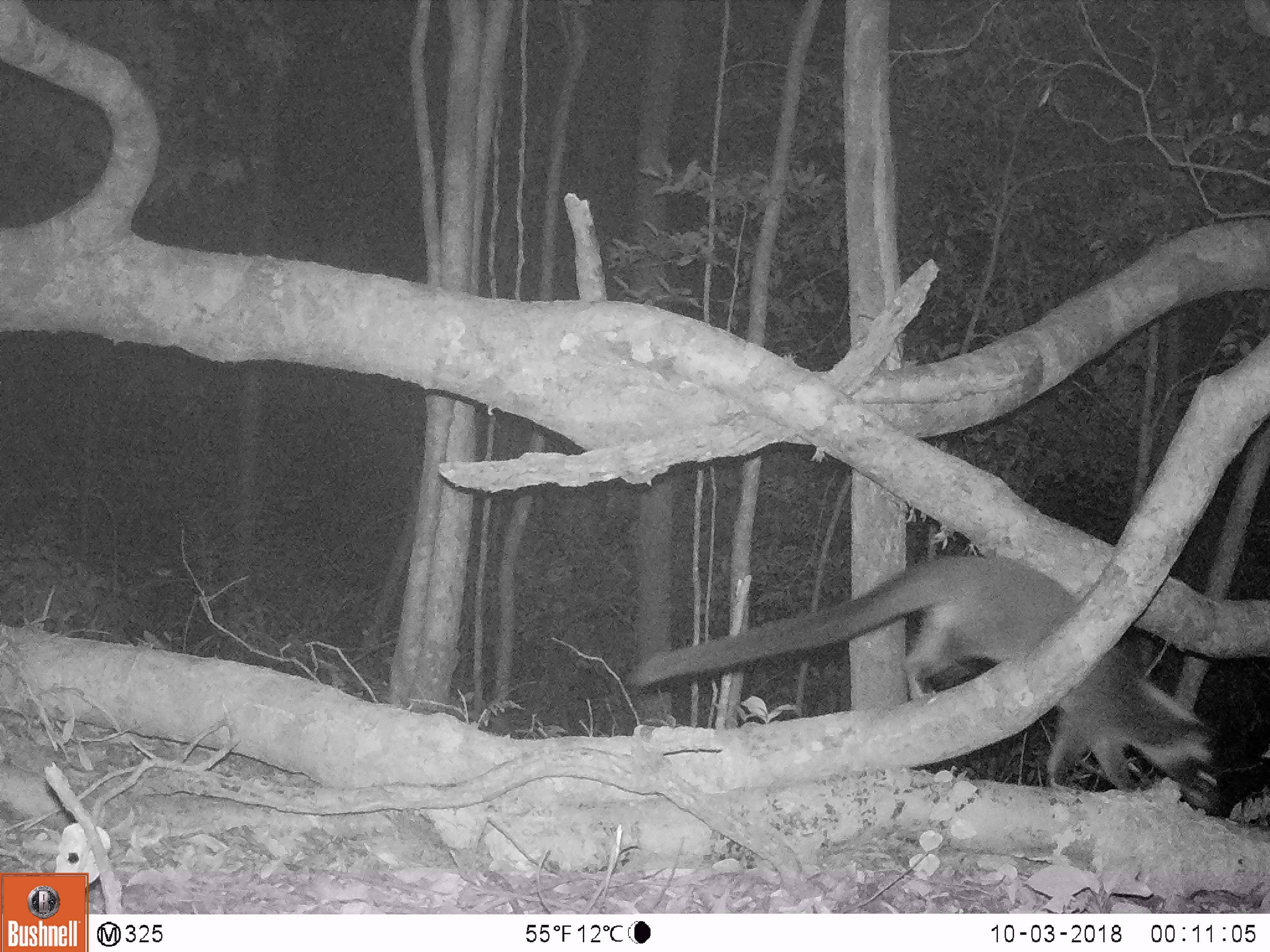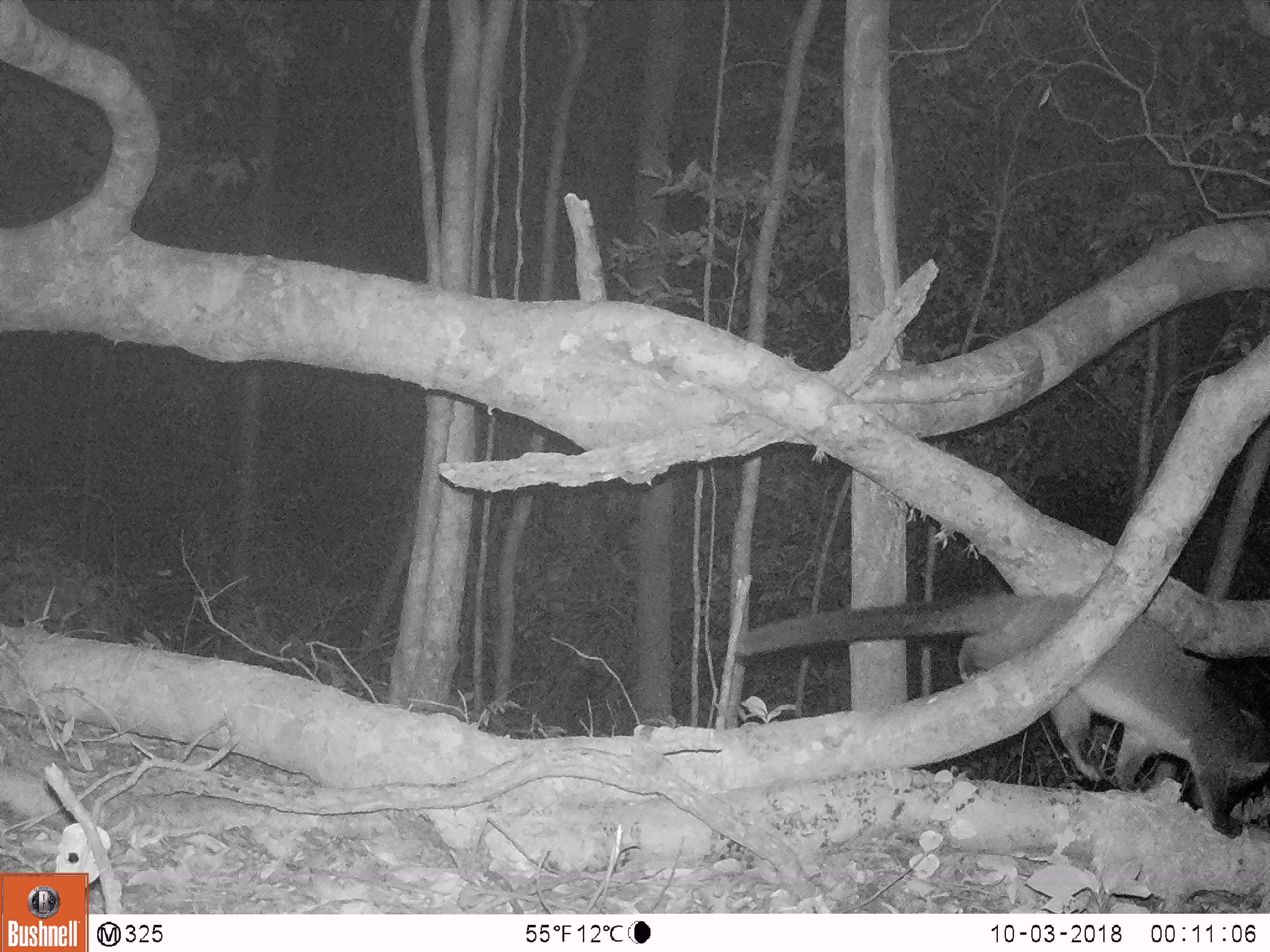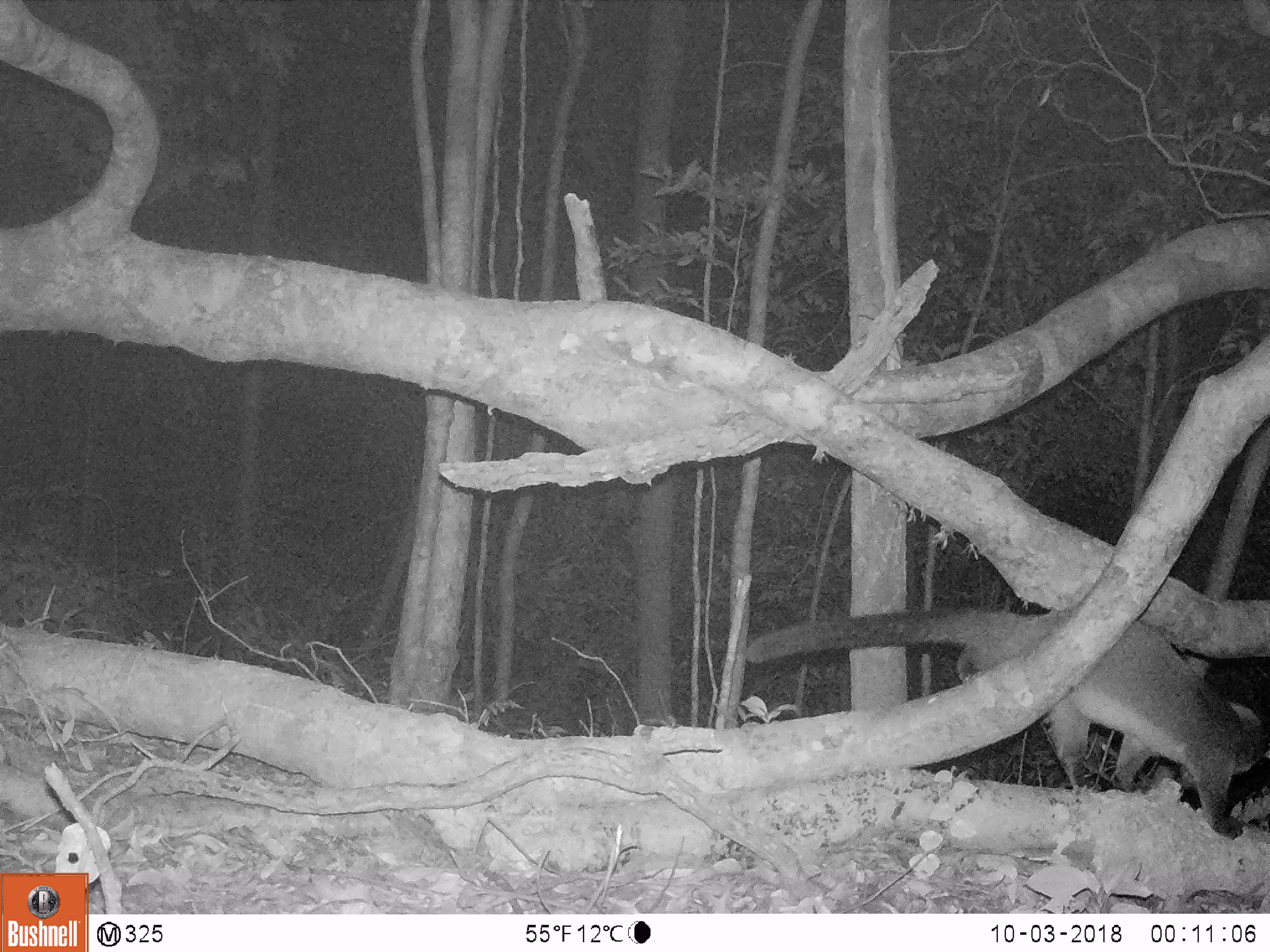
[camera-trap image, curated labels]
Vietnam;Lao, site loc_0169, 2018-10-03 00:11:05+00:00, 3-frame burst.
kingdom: Animalia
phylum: Chordata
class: Mammalia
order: Carnivora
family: Viverridae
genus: Paguma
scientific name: Paguma larvata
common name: masked palm civet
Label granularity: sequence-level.